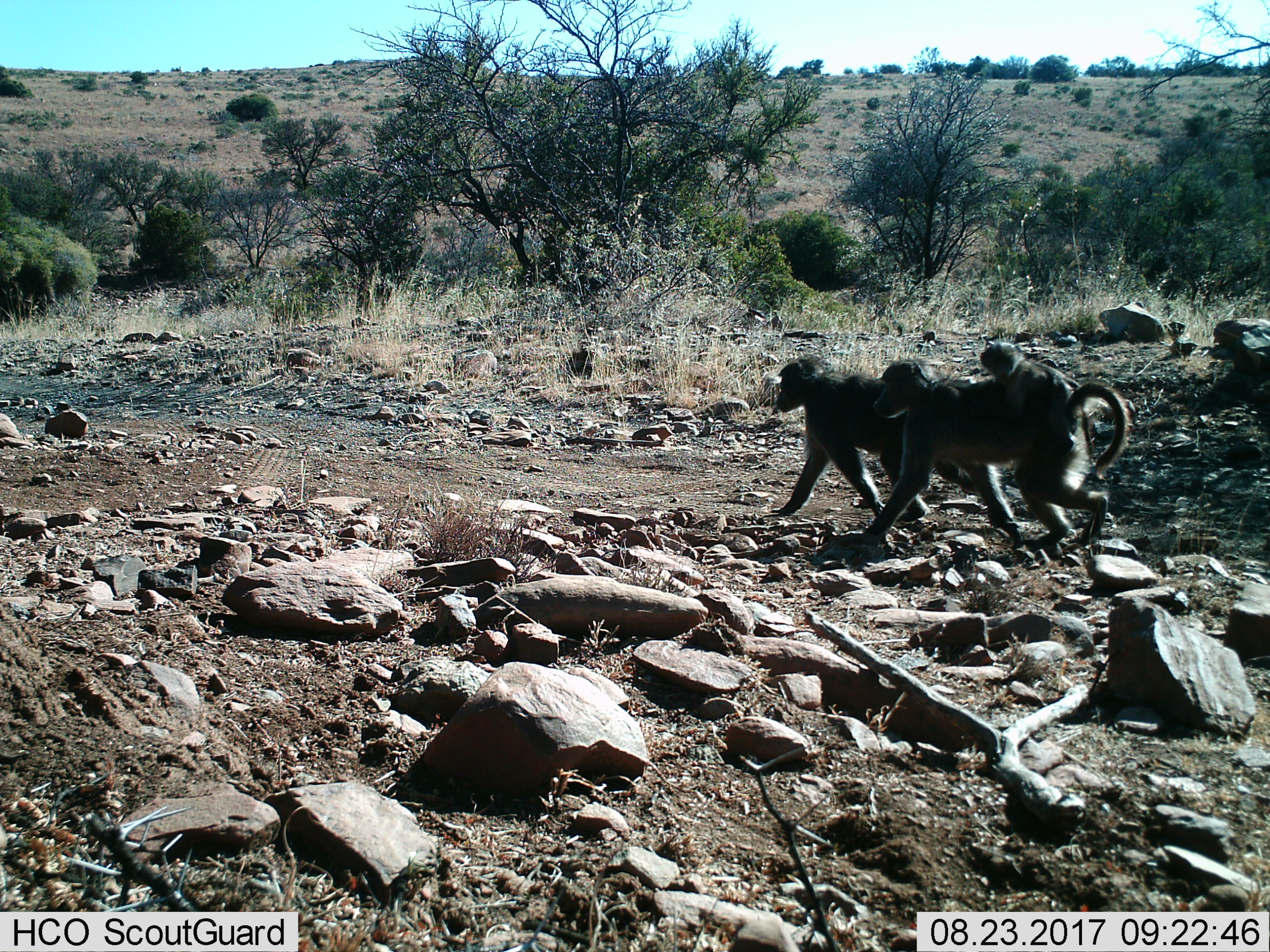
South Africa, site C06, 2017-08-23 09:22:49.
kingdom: Animalia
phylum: Chordata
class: Mammalia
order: Primates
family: Cercopithecidae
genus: Papio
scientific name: Papio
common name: baboon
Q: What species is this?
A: Baboon (Papio).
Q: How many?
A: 3.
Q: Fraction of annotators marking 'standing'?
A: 0%.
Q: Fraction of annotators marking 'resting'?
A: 0%.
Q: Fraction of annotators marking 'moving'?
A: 100%.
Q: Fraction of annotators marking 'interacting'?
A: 11%.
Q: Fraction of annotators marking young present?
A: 89%.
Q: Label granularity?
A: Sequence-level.